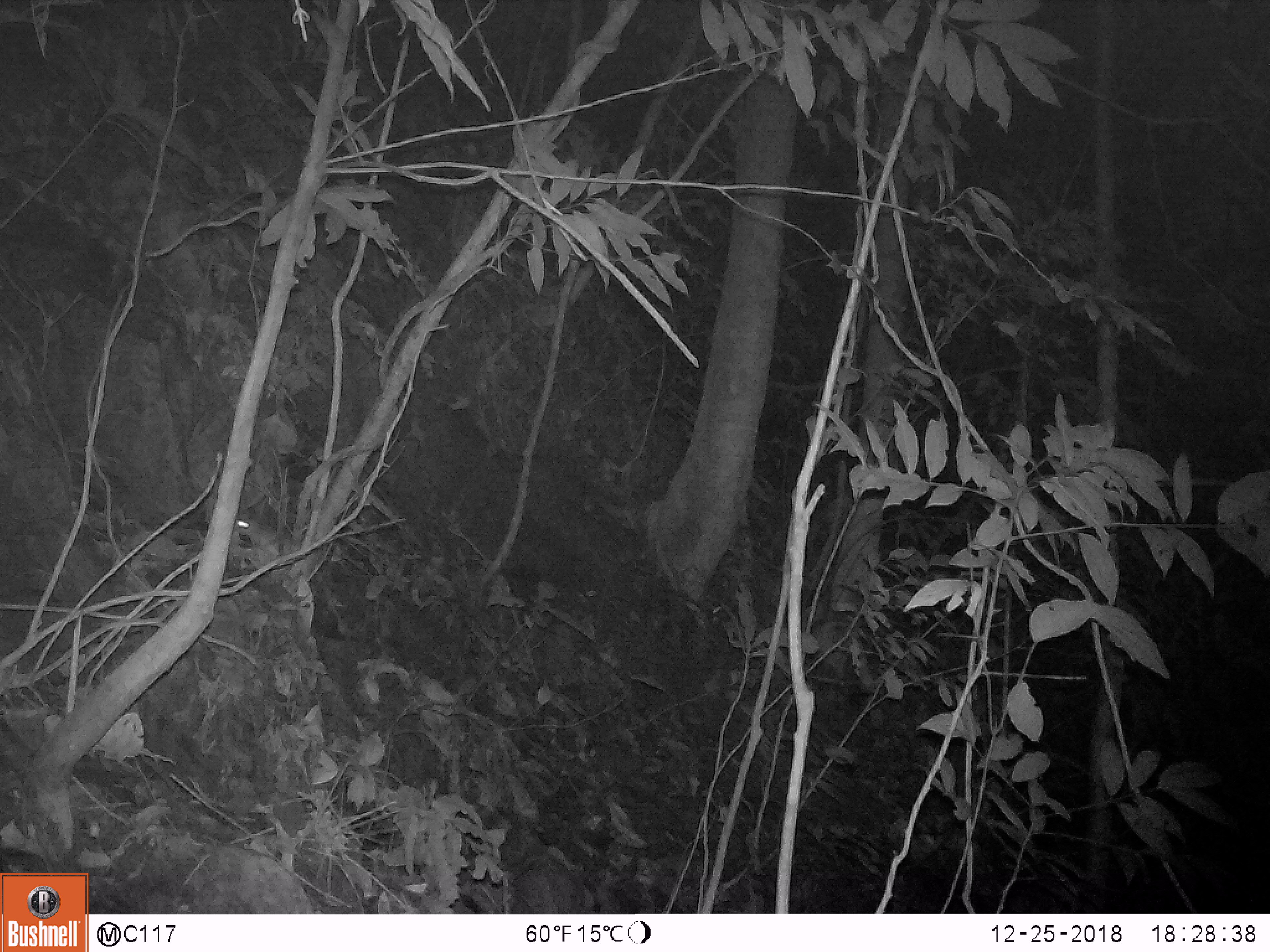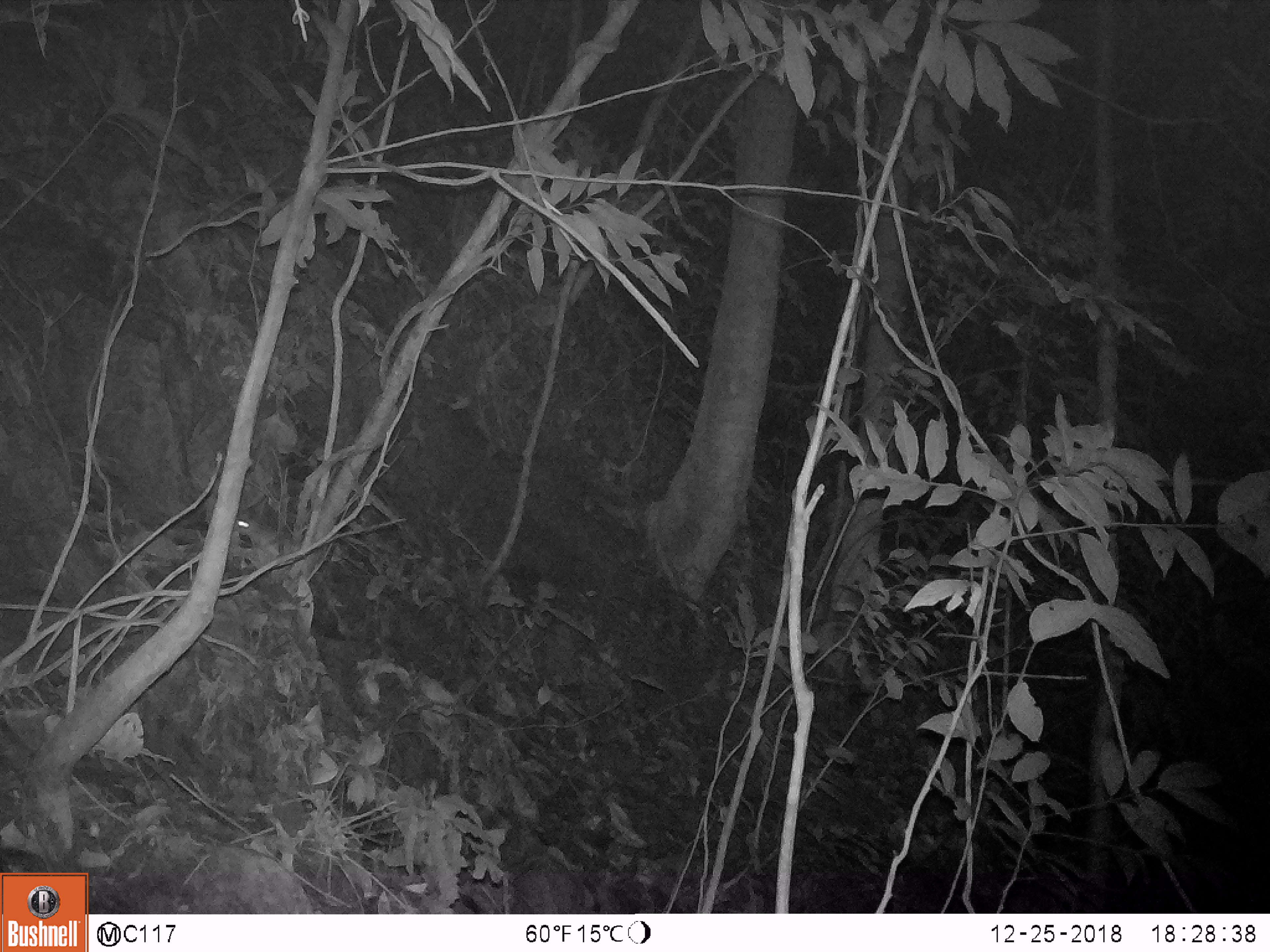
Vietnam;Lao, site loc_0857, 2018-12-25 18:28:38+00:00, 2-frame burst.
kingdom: Animalia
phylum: Chordata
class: Mammalia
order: Rodentia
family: Muridae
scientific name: Muridae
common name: old-world mice and rats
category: unidentified murid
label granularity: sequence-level